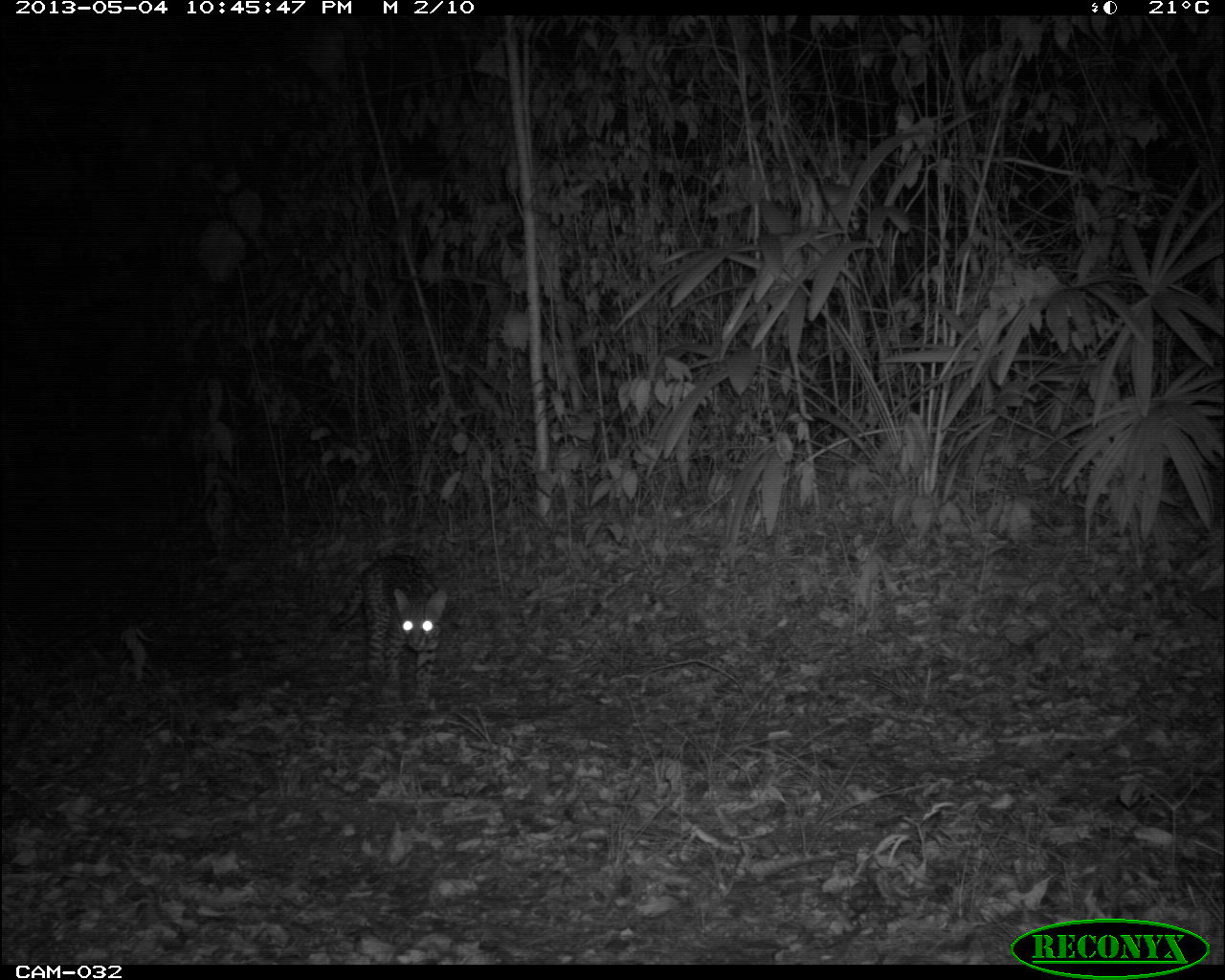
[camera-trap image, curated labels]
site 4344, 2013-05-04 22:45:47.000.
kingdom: Animalia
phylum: Chordata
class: Mammalia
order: Carnivora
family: Felidae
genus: Leopardus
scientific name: Leopardus pardalis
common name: ocelot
Leopardus pardalis (ocelot), count 1.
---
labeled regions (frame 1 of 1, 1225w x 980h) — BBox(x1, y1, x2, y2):
leopardus pardalis: BBox(323, 552, 448, 710)